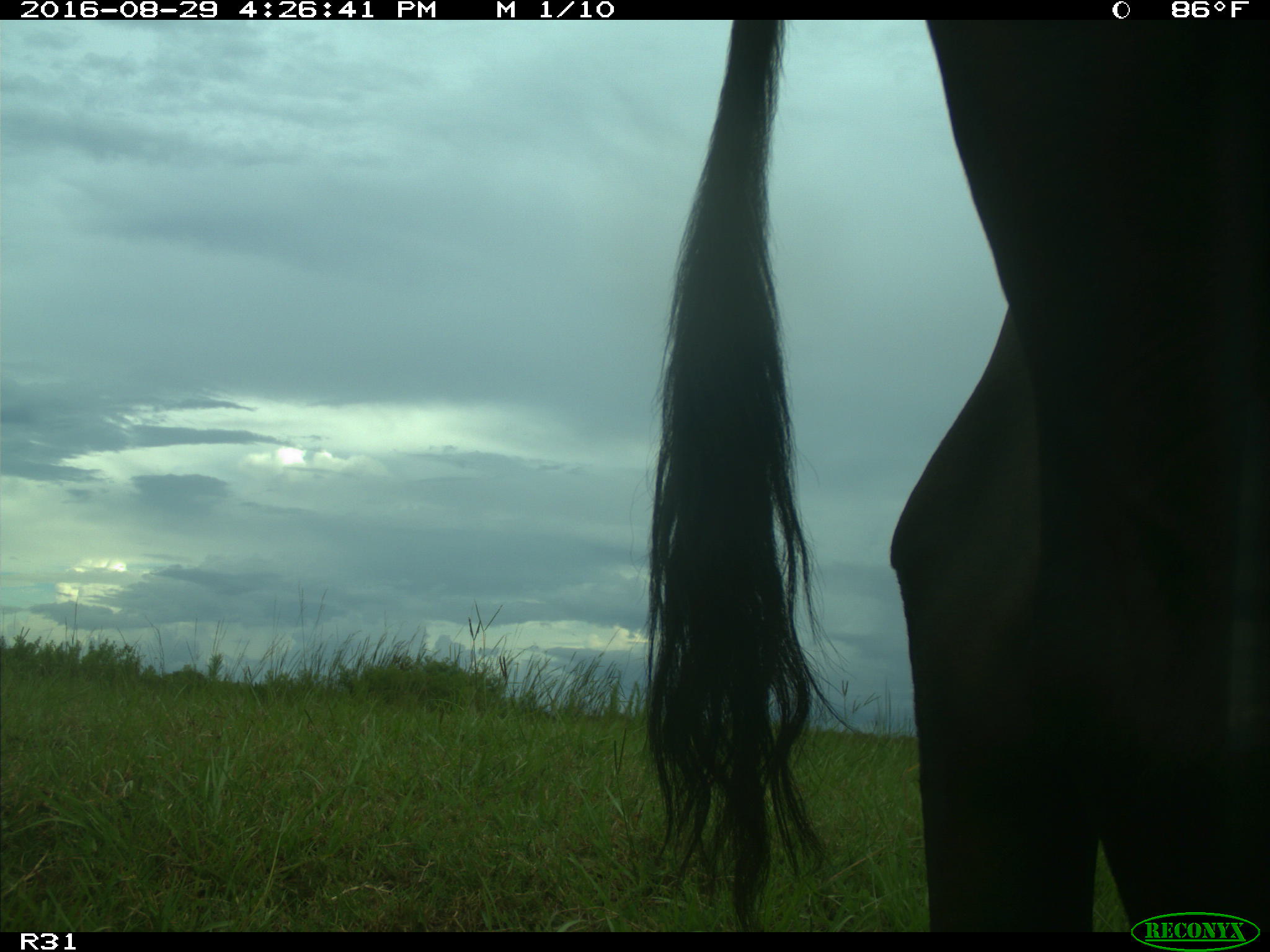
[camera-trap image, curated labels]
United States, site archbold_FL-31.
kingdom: Animalia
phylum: Chordata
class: Mammalia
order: Artiodactyla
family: Bovidae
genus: Bos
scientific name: Bos taurus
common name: domestic cow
Bos taurus (domestic cow).